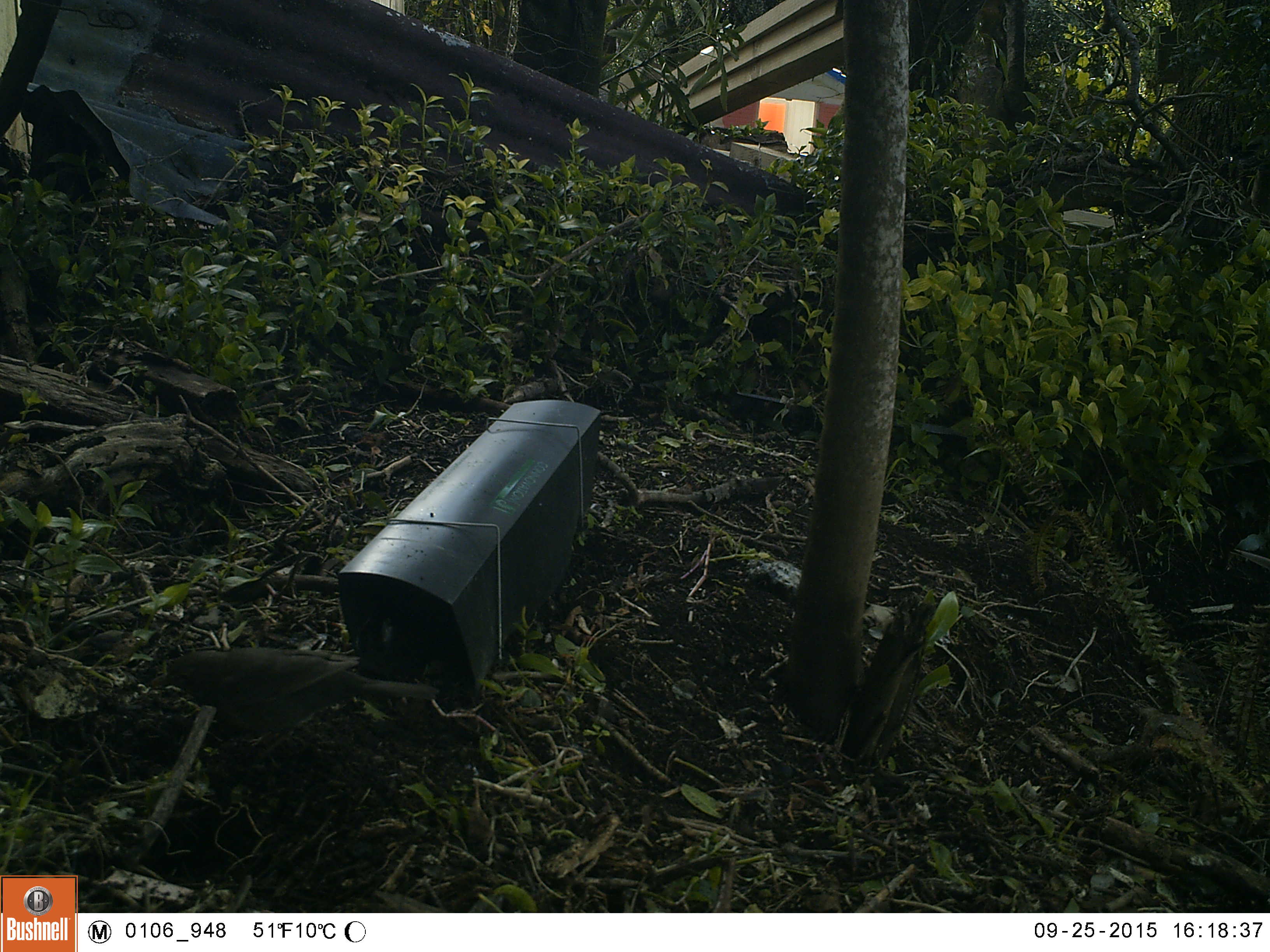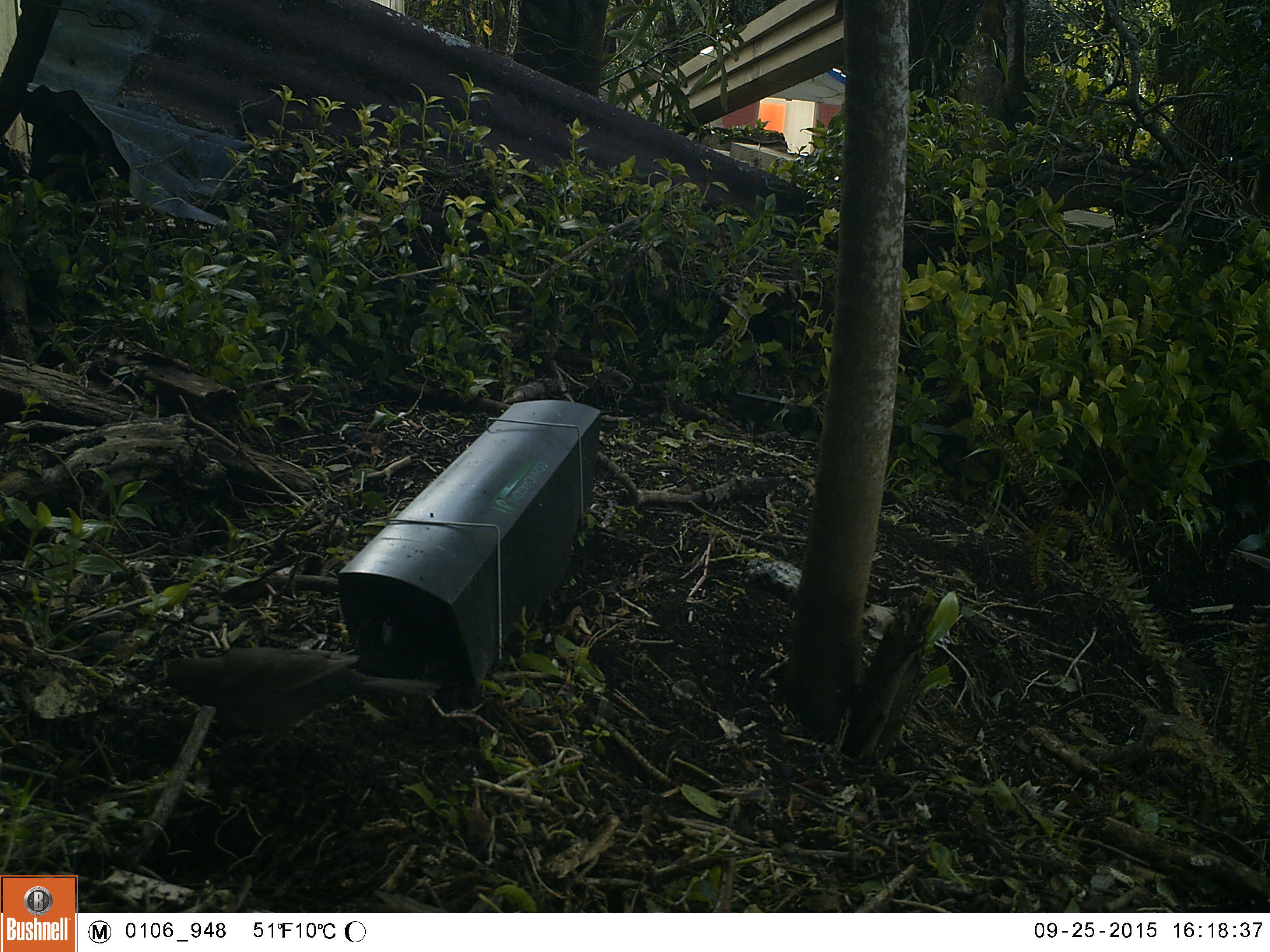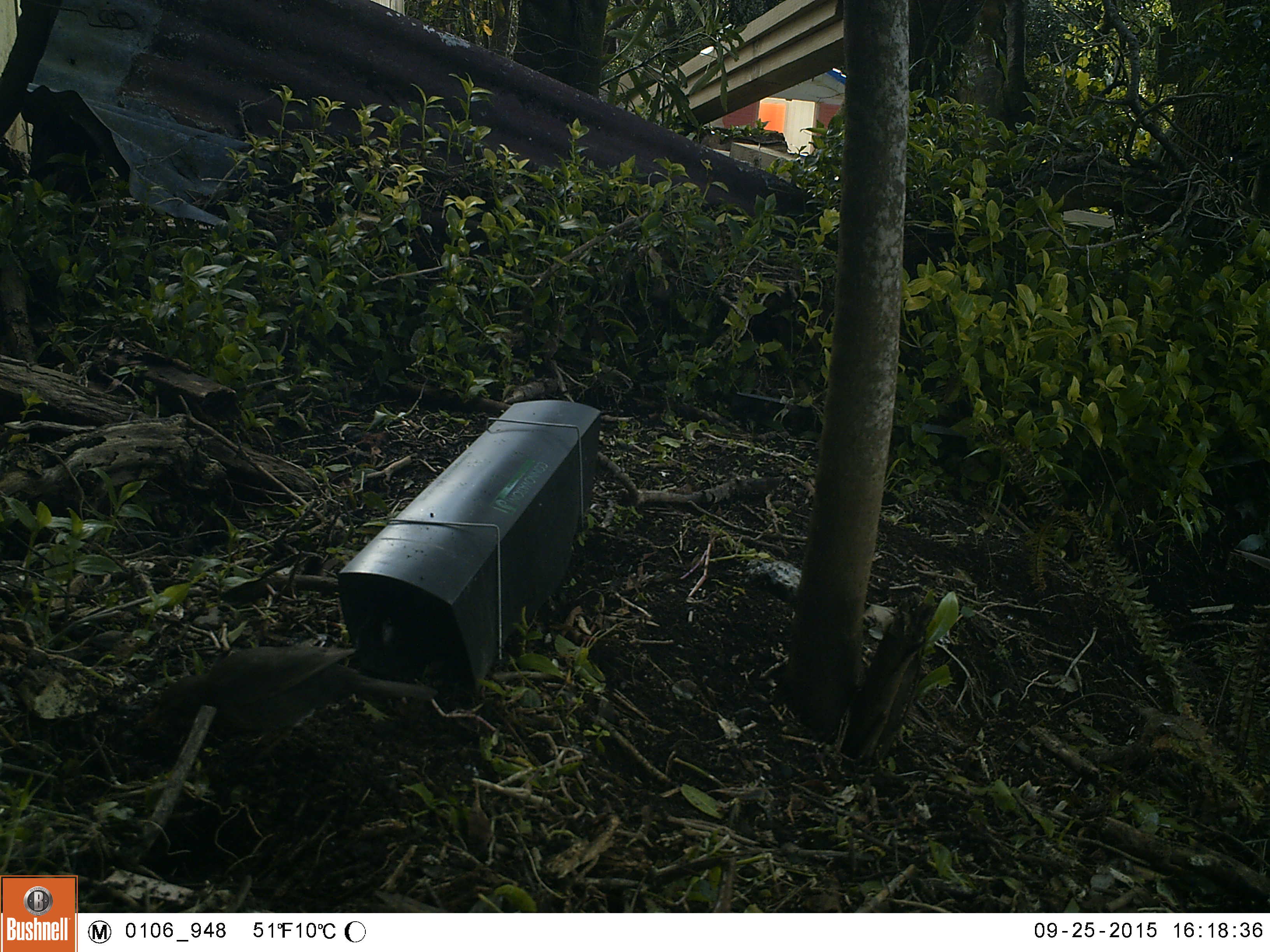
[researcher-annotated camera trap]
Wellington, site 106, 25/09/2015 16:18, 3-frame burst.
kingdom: Animalia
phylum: Chordata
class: Aves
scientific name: Aves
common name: bird